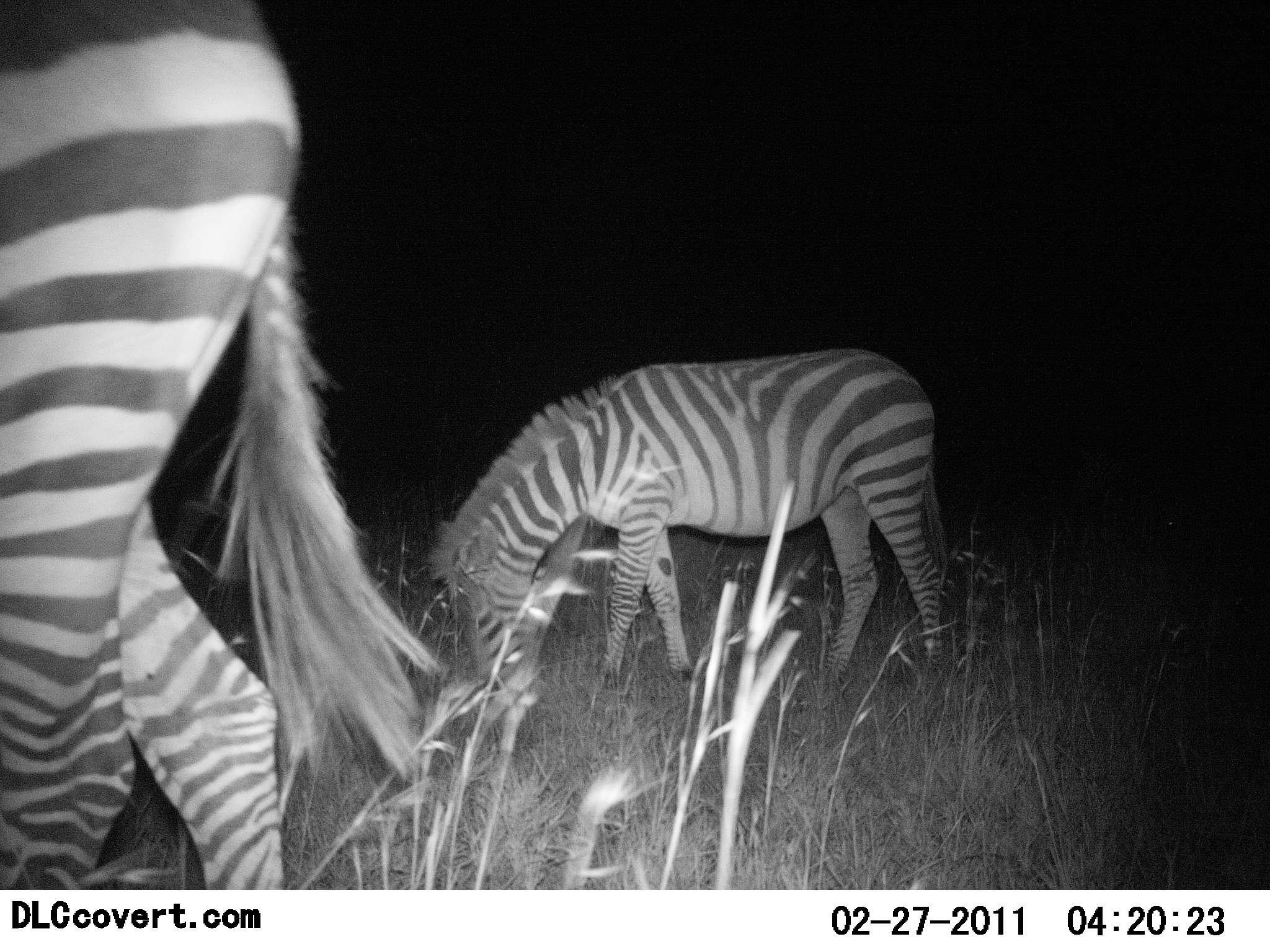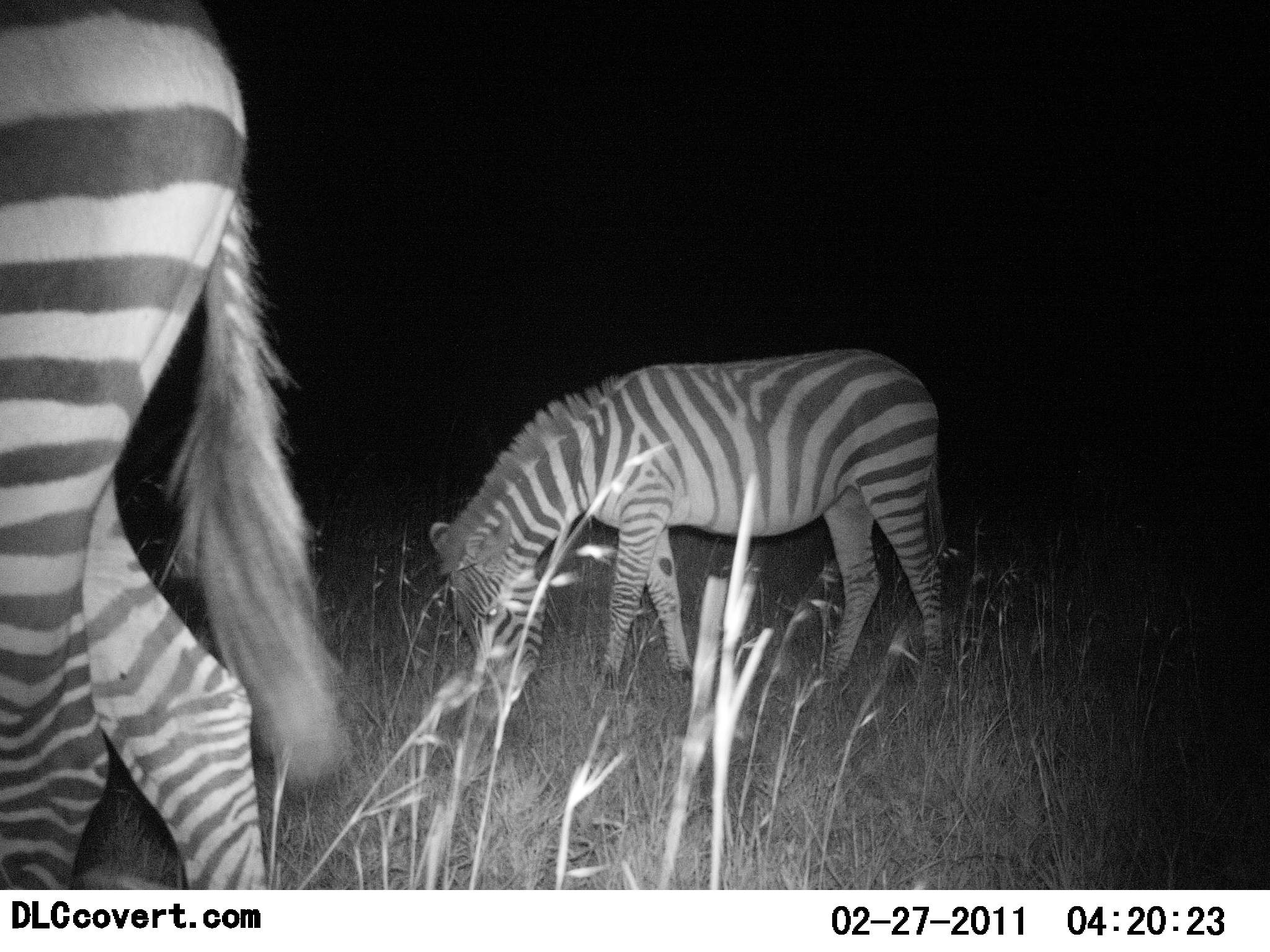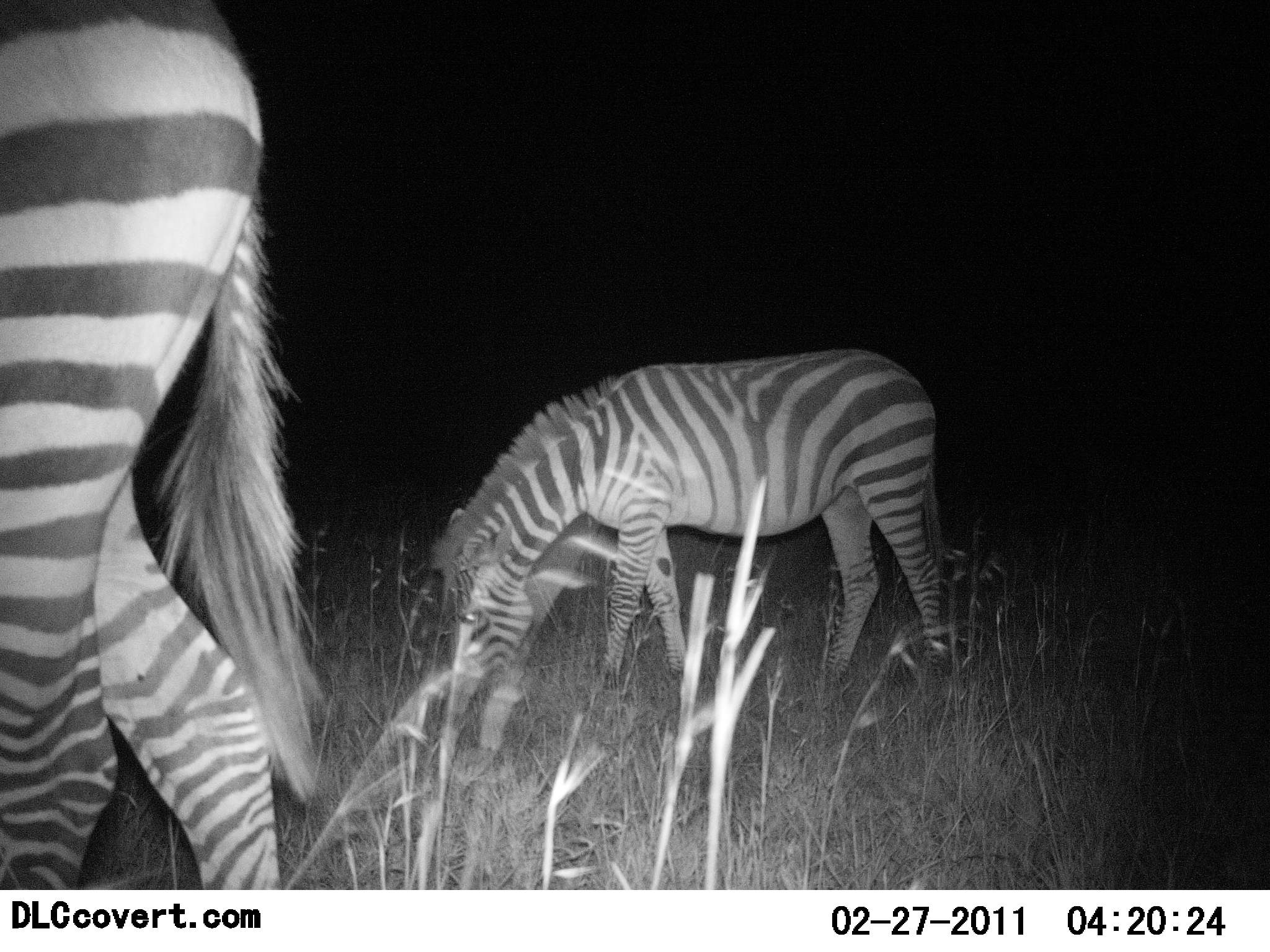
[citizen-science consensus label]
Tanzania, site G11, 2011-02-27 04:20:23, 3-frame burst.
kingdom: Animalia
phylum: Chordata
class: Mammalia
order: Perissodactyla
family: Equidae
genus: Equus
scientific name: Equus quagga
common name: plains zebra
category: zebra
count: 2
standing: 36%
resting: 0%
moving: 7%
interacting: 0%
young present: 7%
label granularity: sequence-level